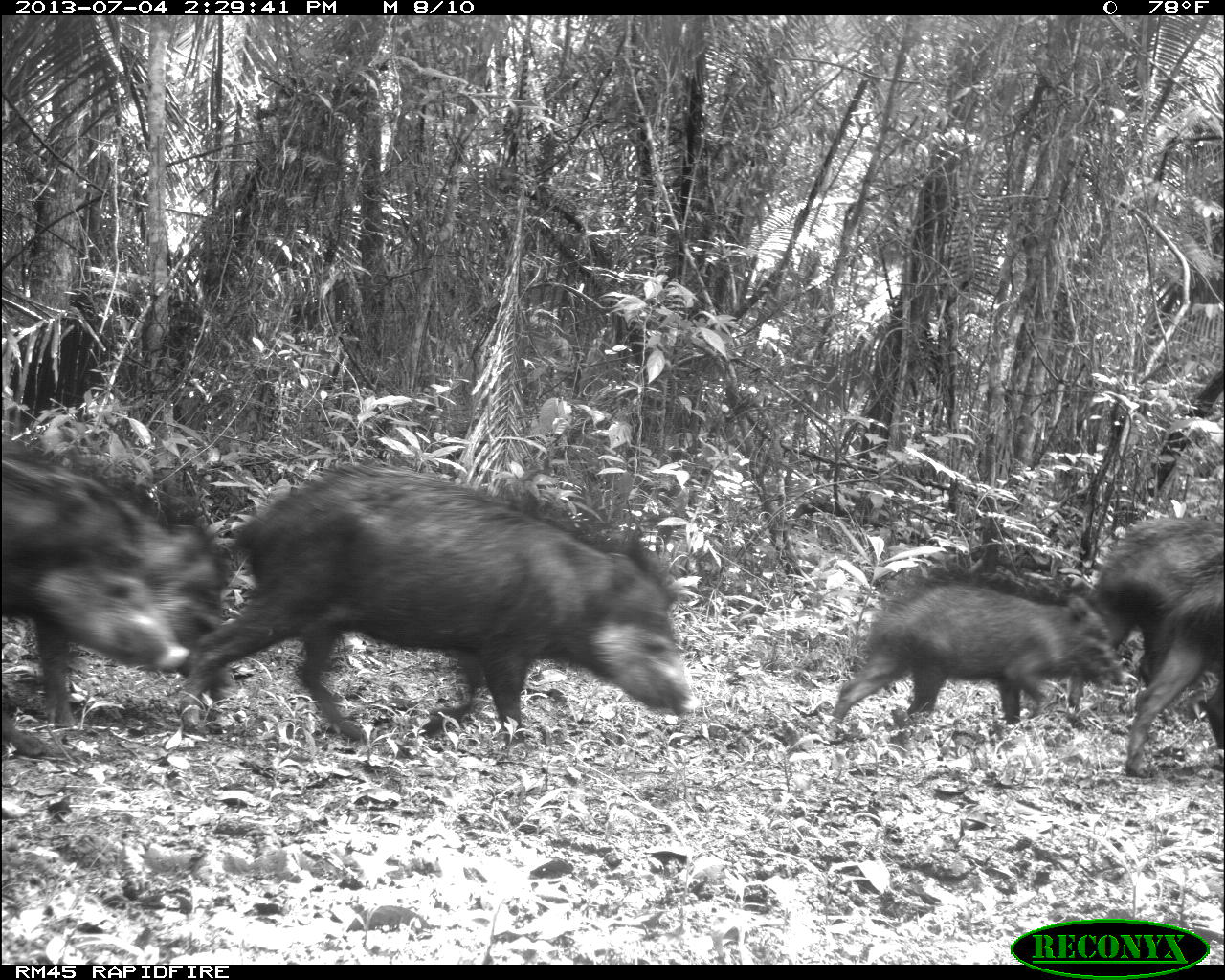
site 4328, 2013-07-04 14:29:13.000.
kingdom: Animalia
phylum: Chordata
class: Mammalia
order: Artiodactyla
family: Tayassuidae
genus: Tayassu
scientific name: Tayassu pecari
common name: white-lipped peccary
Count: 44.